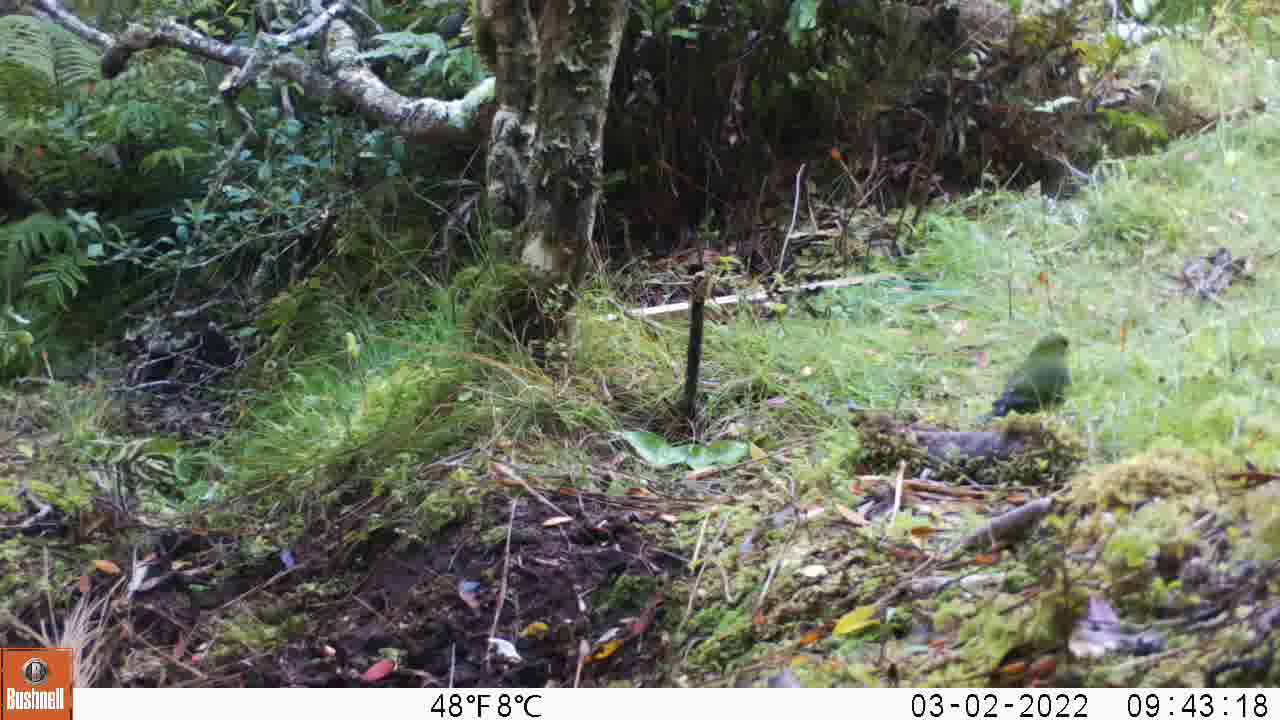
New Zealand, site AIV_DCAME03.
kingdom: Animalia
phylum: Chordata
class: Aves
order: Psittaciformes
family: Psittaculidae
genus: Cyanoramphus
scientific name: Cyanoramphus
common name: parakeet